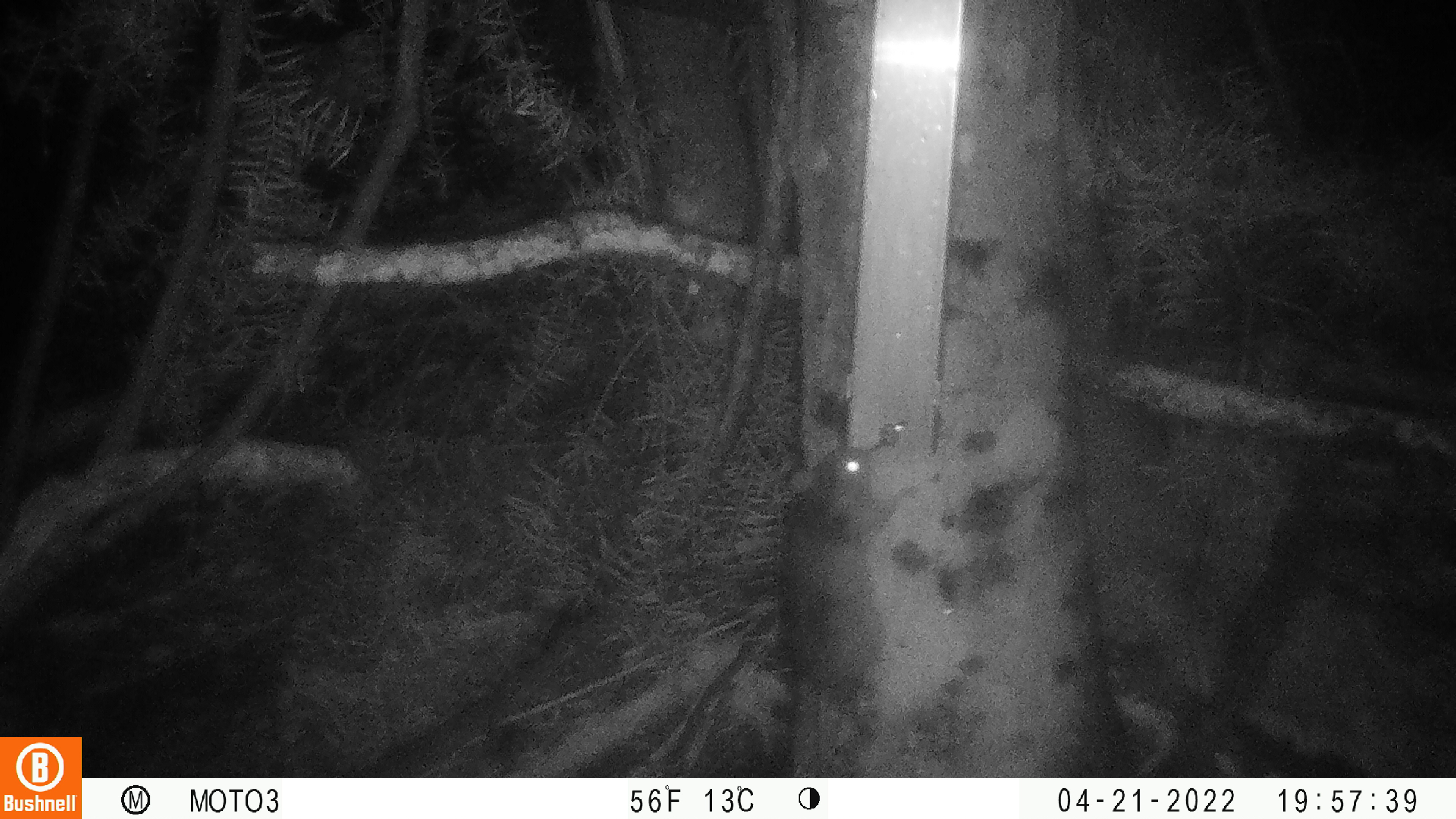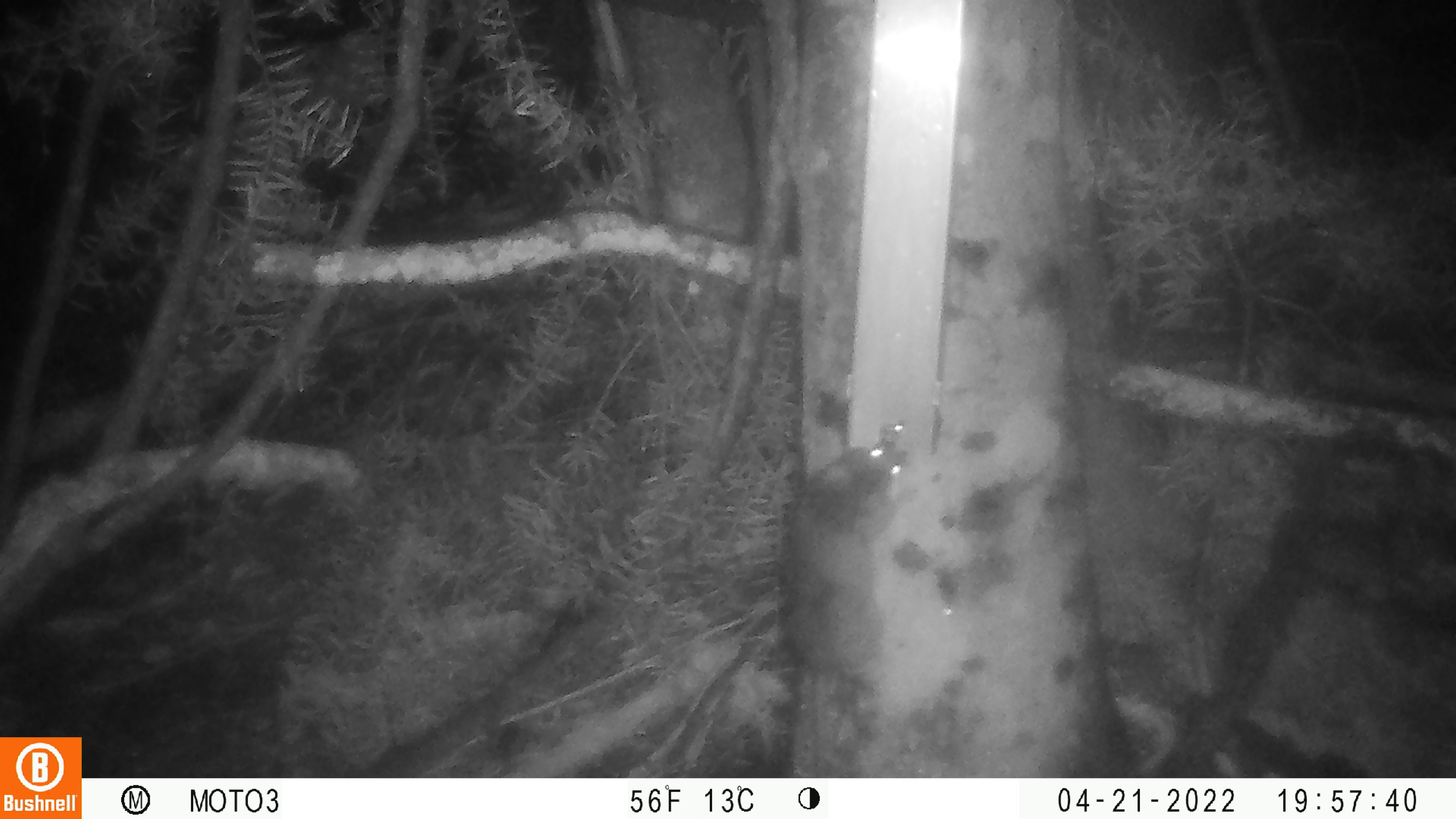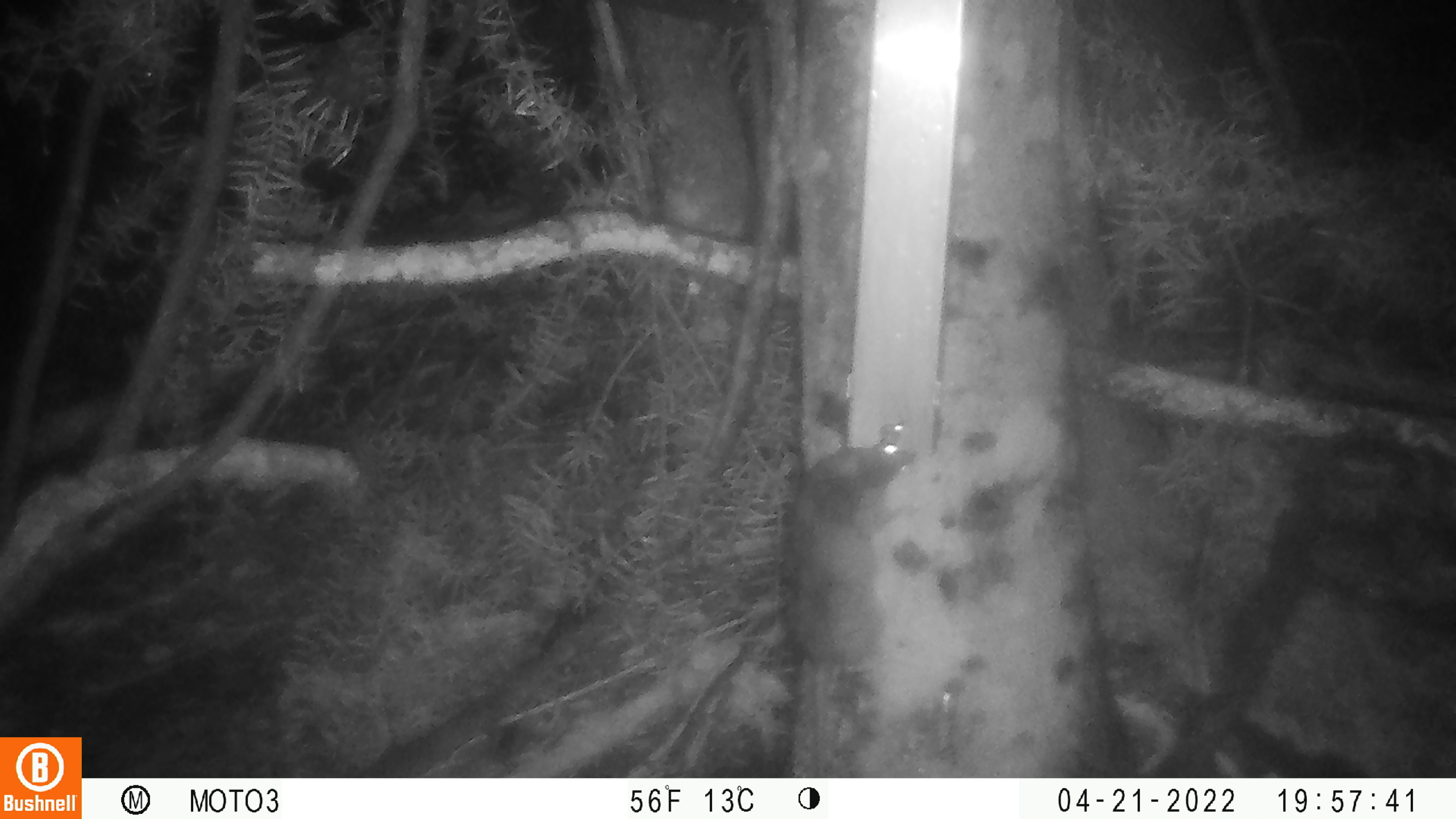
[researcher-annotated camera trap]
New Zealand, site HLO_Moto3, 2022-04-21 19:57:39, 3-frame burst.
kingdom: Animalia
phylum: Chordata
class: Mammalia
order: Rodentia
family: Muridae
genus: Rattus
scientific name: Rattus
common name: rat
Rat (Rattus).